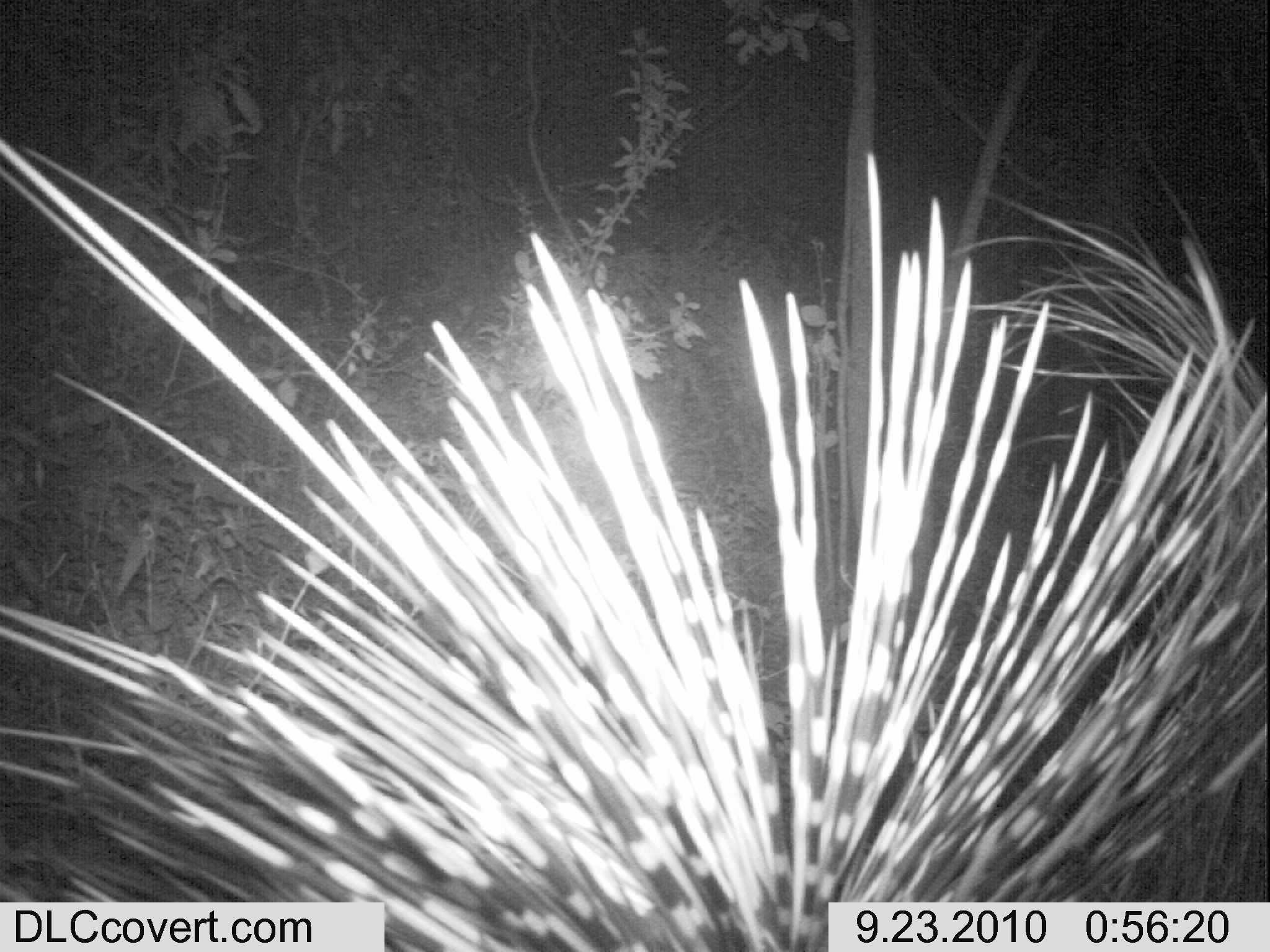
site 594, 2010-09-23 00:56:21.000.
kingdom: Animalia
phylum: Chordata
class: Mammalia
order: Rodentia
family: Hystricidae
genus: Hystrix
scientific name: Hystrix cristata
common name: crested porcupine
Hystrix cristata (crested porcupine), count 1.